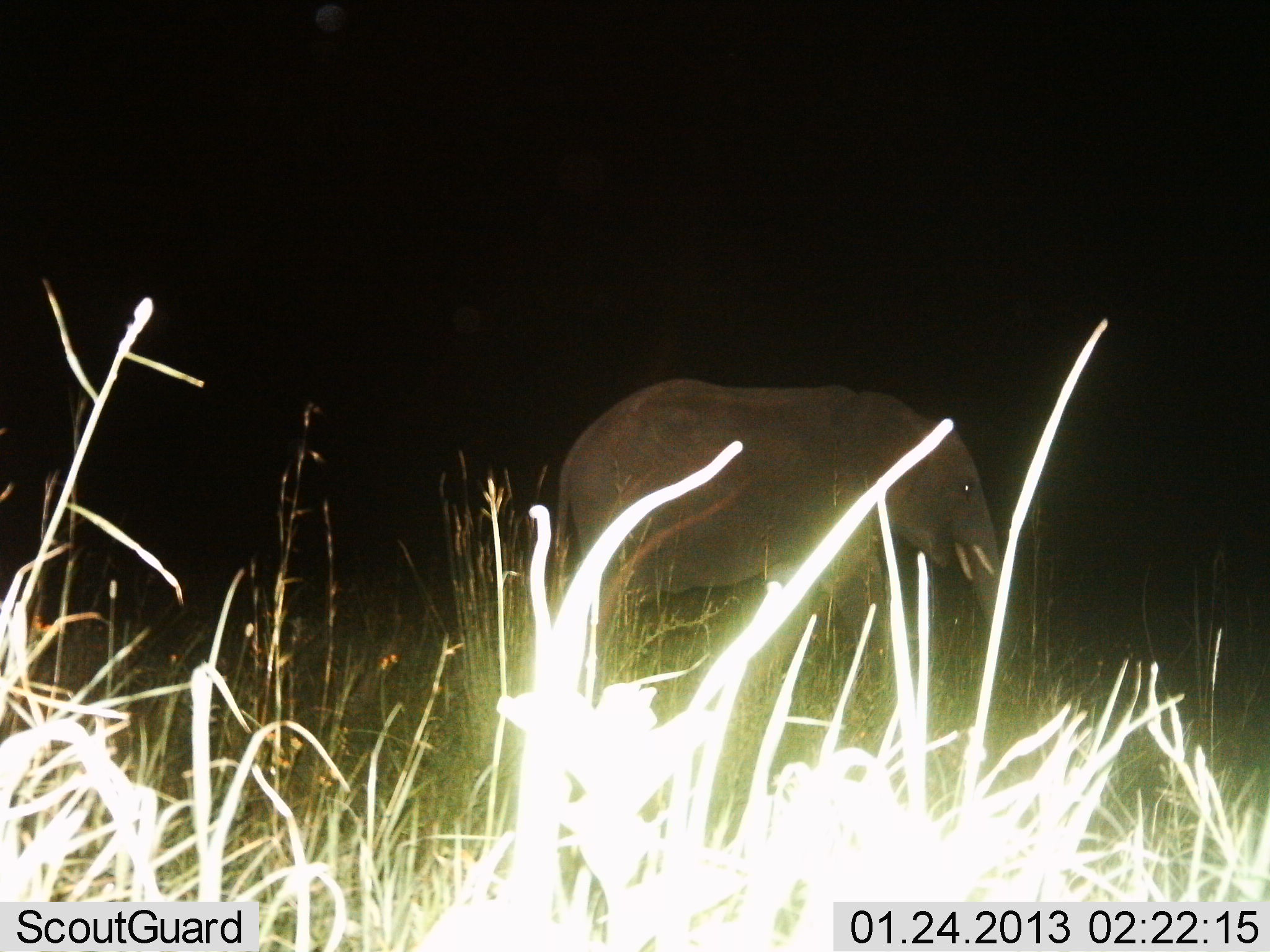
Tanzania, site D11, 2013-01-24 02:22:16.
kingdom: Animalia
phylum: Chordata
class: Mammalia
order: Proboscidea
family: Elephantidae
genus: Loxodonta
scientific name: Loxodonta africana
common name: african bush elephant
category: elephant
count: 1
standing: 66%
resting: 5%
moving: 29%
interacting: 0%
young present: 3%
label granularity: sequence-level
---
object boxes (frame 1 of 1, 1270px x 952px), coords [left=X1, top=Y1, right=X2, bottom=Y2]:
animal: [left=544, top=375, right=1026, bottom=756]